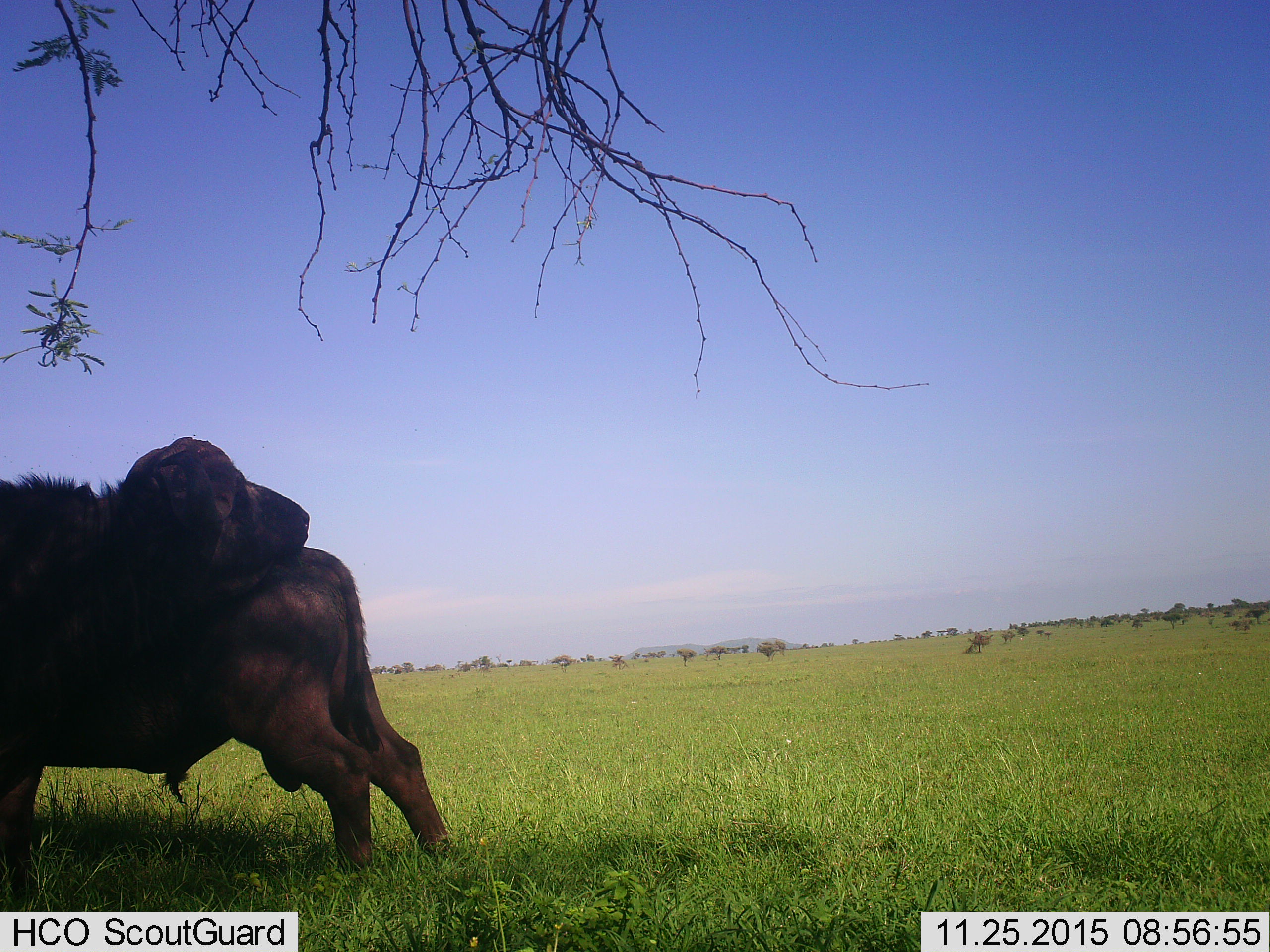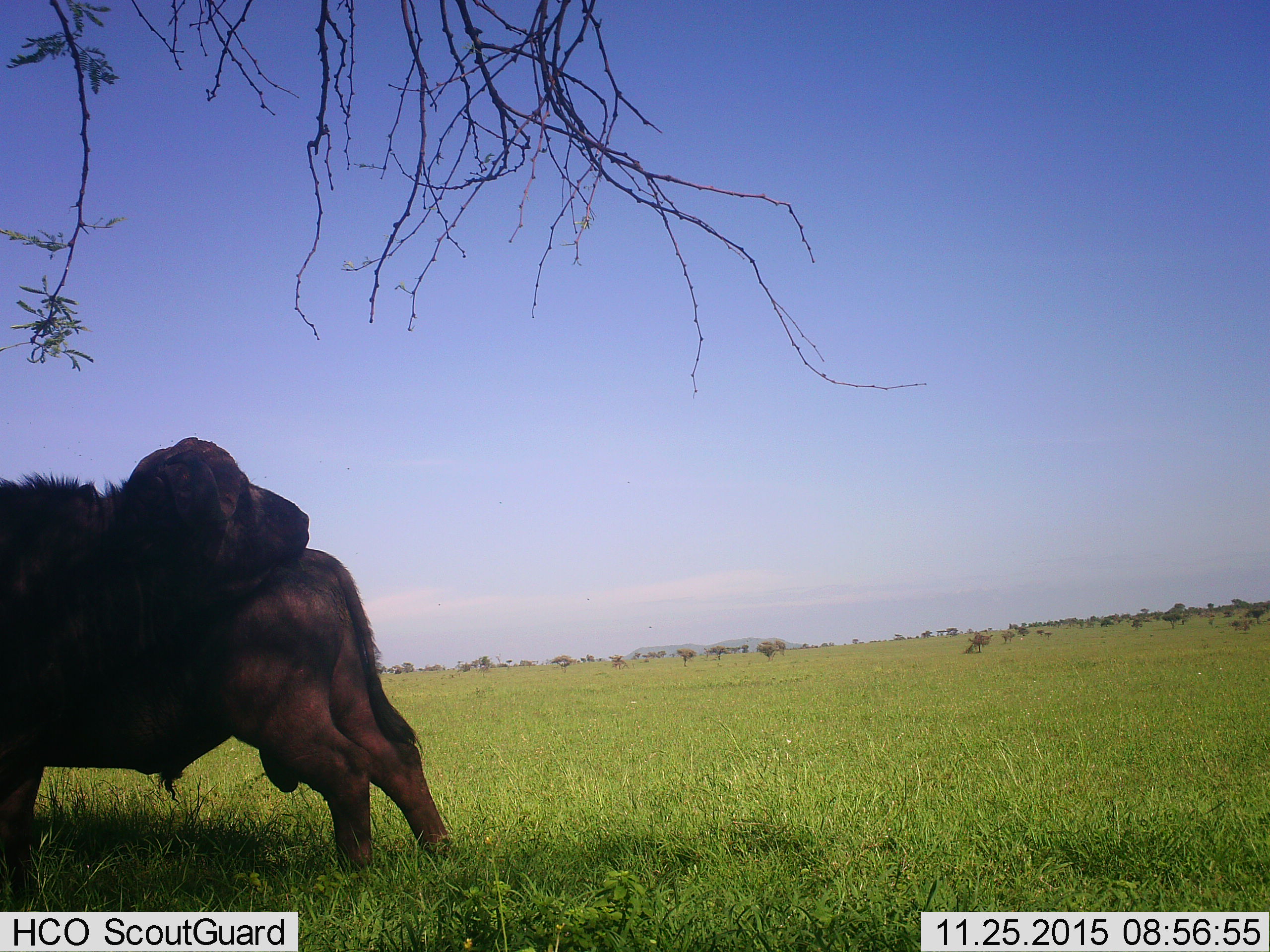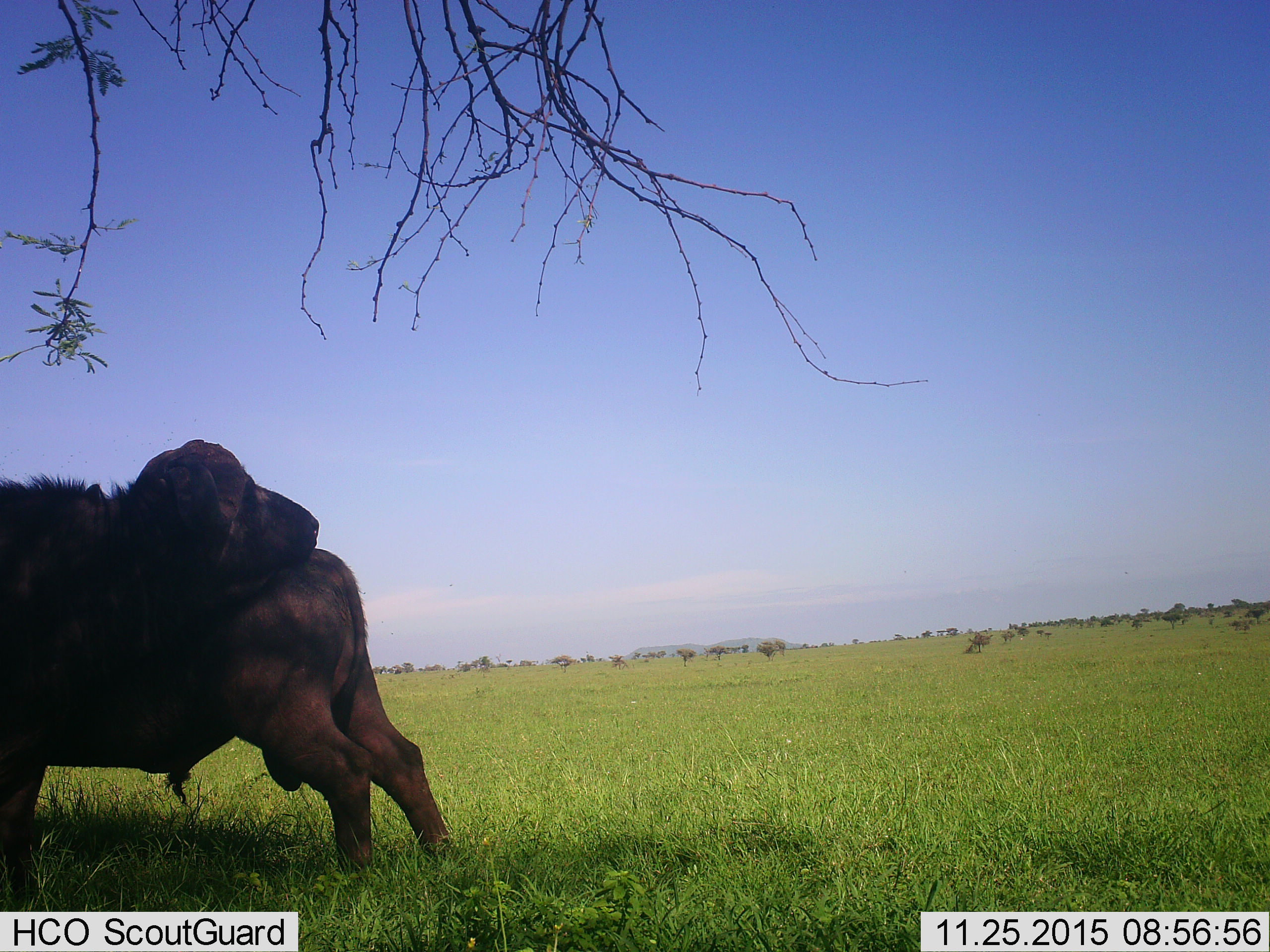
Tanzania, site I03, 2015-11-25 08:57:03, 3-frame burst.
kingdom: Animalia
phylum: Chordata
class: Mammalia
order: Artiodactyla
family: Bovidae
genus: Syncerus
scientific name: Syncerus caffer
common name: cape buffalo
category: buffalo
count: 2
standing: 86%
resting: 0%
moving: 14%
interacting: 29%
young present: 0%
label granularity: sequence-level